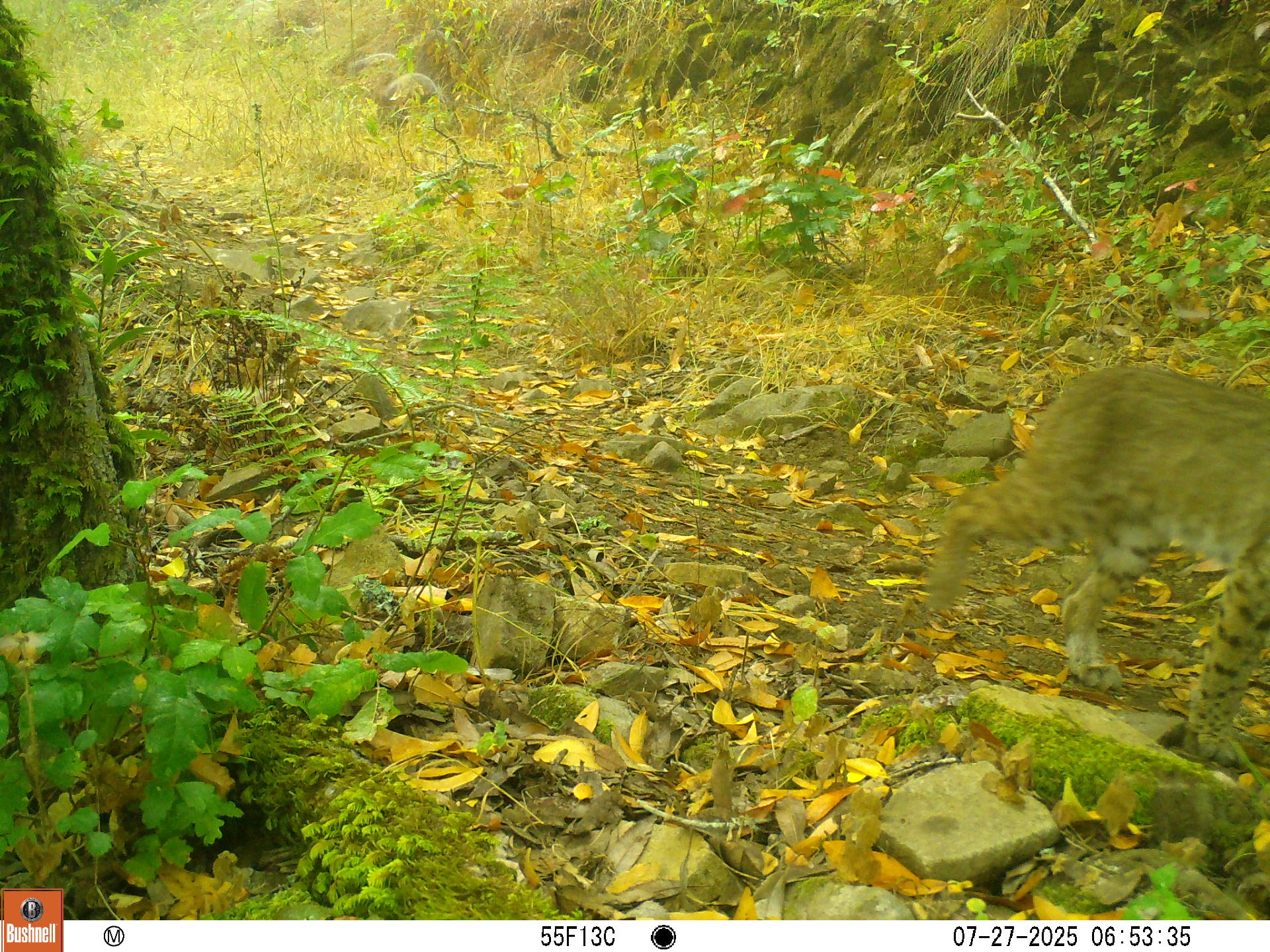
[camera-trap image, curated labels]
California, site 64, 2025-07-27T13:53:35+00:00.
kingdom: Animalia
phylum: Chordata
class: Mammalia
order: Carnivora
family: Felidae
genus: Lynx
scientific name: Lynx rufus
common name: bobcat